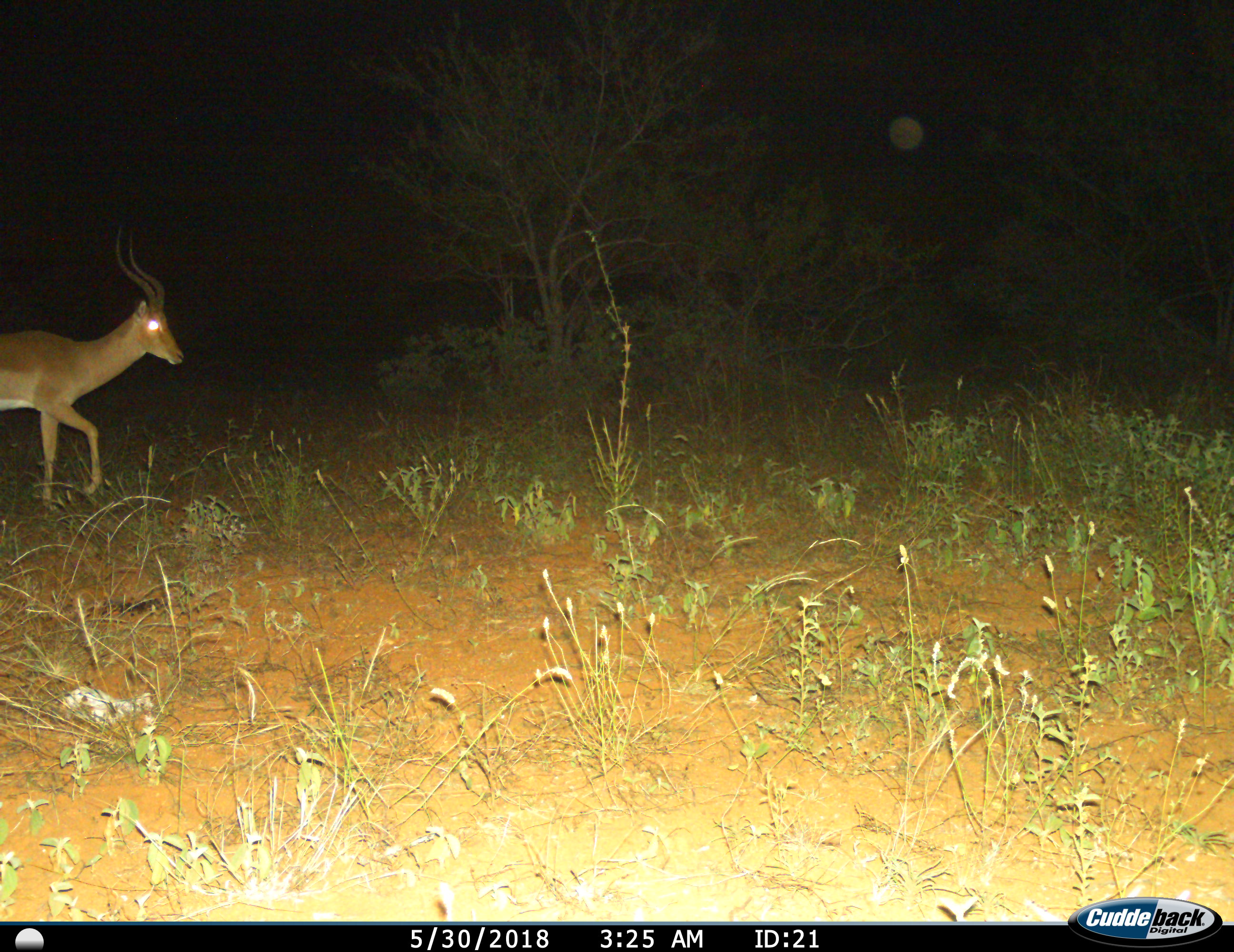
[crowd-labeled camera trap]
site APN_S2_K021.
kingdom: Animalia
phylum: Chordata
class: Mammalia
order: Artiodactyla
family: Bovidae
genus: Aepyceros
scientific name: Aepyceros melampus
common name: impala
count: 1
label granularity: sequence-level